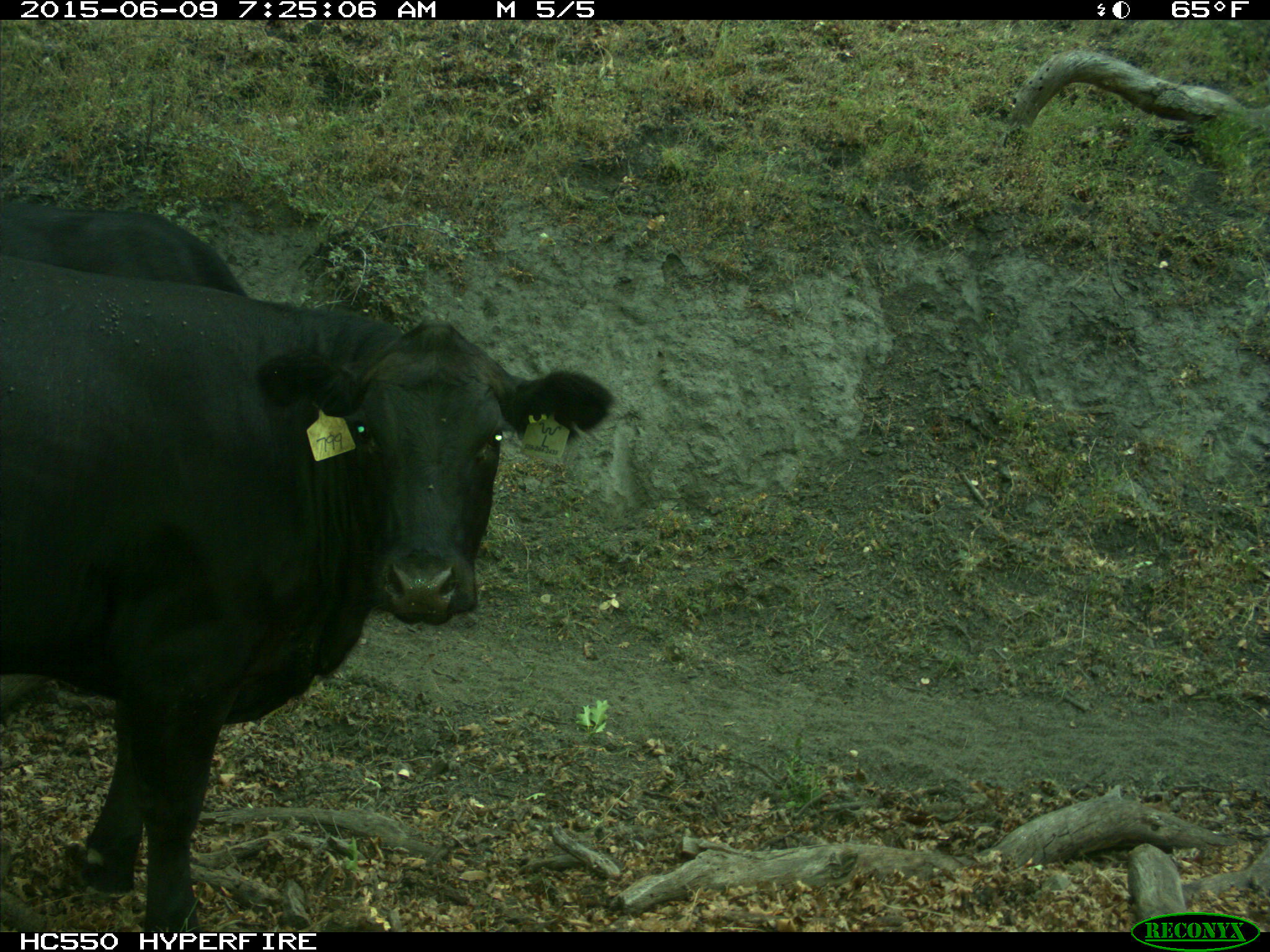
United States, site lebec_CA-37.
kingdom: Animalia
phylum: Chordata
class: Mammalia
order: Artiodactyla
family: Bovidae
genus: Bos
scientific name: Bos taurus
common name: domestic cow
Bos taurus (domestic cow).